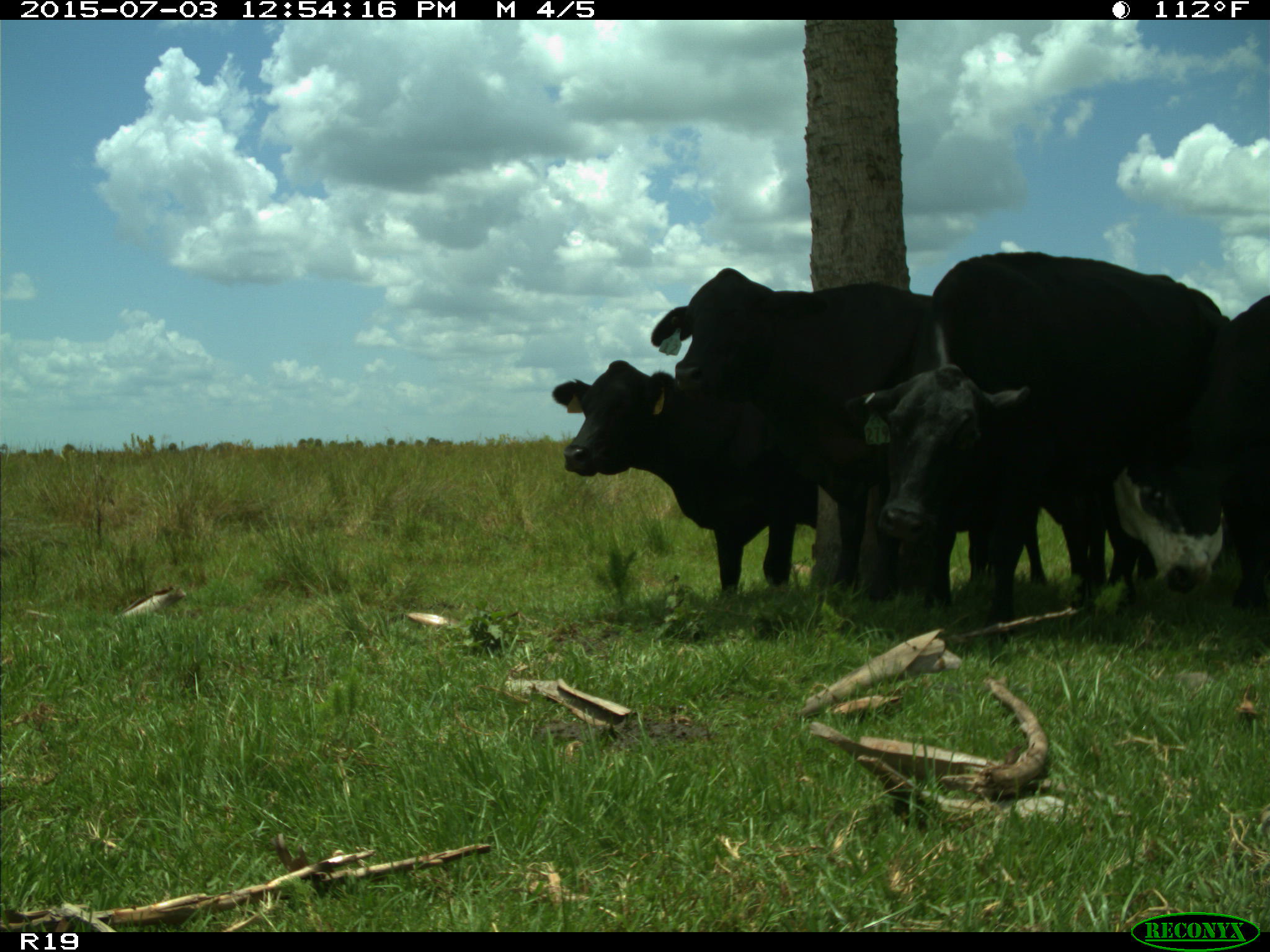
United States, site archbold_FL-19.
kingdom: Animalia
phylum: Chordata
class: Mammalia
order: Artiodactyla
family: Bovidae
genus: Bos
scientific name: Bos taurus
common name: domestic cow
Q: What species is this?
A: Bos taurus (domestic cow).